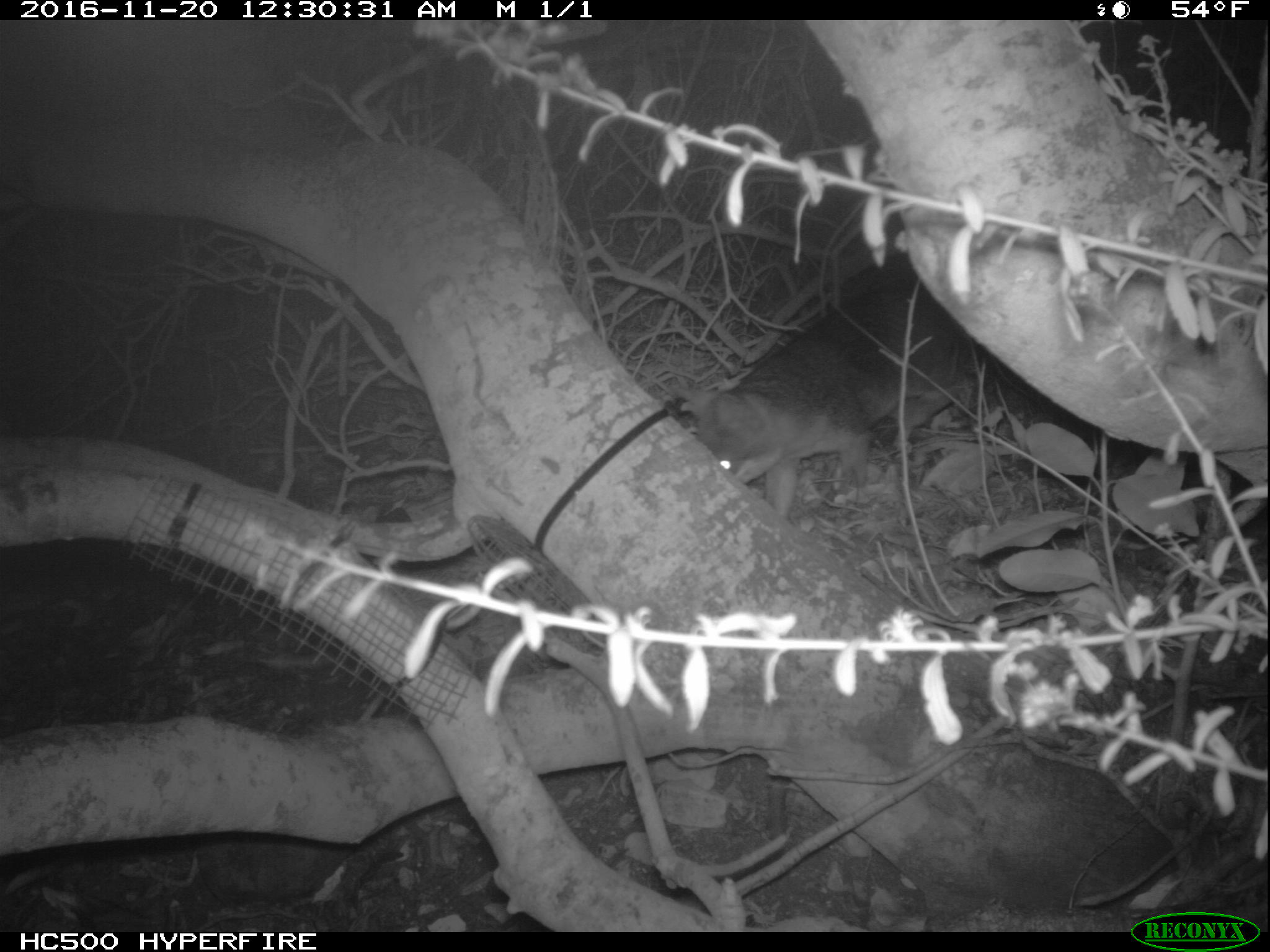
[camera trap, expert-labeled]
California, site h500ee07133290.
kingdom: Animalia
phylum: Chordata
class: Mammalia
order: Carnivora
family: Canidae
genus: Urocyon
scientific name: Urocyon littoralis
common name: island fox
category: fox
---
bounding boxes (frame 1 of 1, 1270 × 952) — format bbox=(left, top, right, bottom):
fox: bbox=(672, 268, 959, 517)